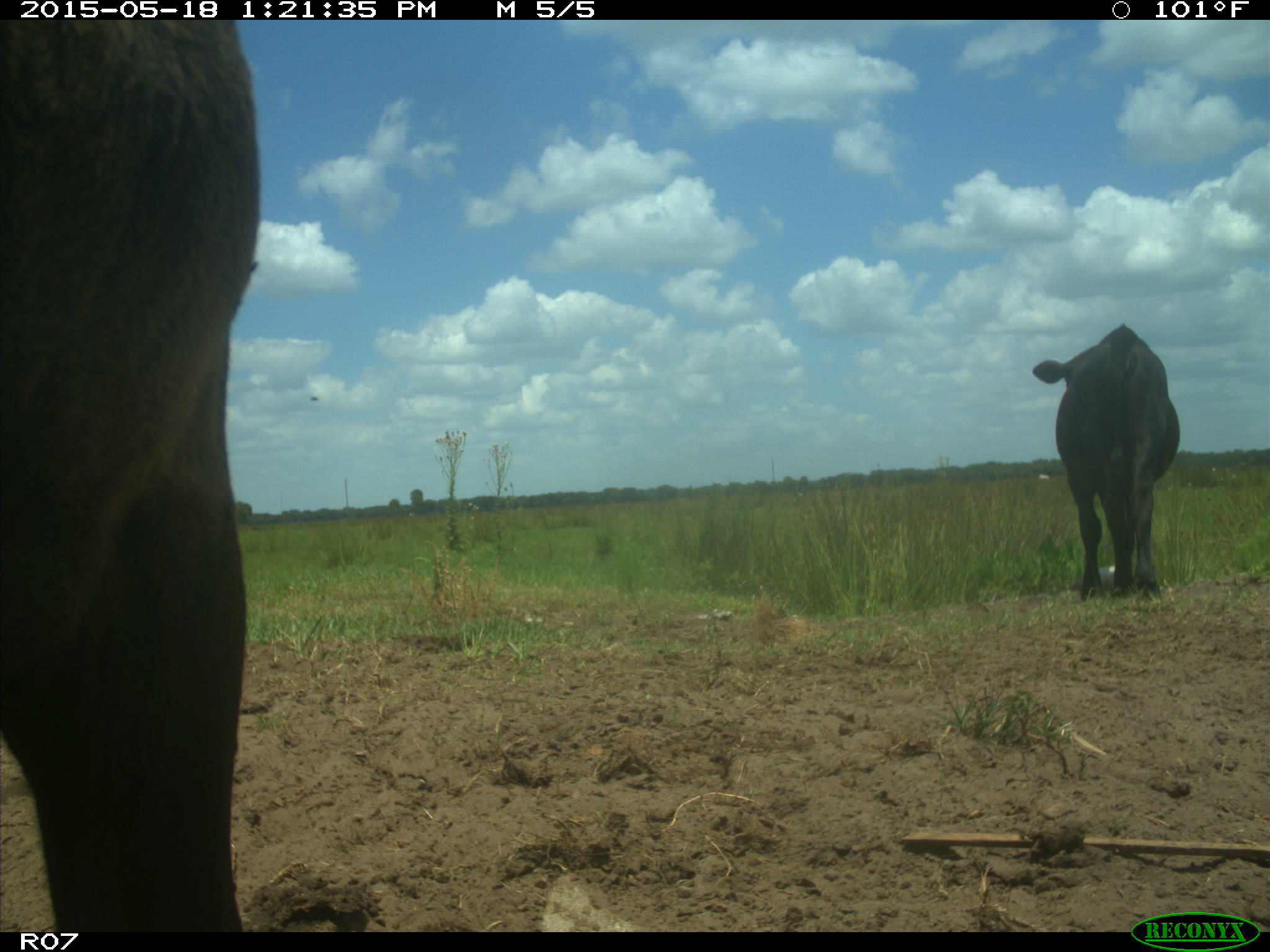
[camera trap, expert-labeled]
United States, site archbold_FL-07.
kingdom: Animalia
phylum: Chordata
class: Mammalia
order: Artiodactyla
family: Bovidae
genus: Bos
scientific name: Bos taurus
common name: domestic cow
Bos taurus (domestic cow).